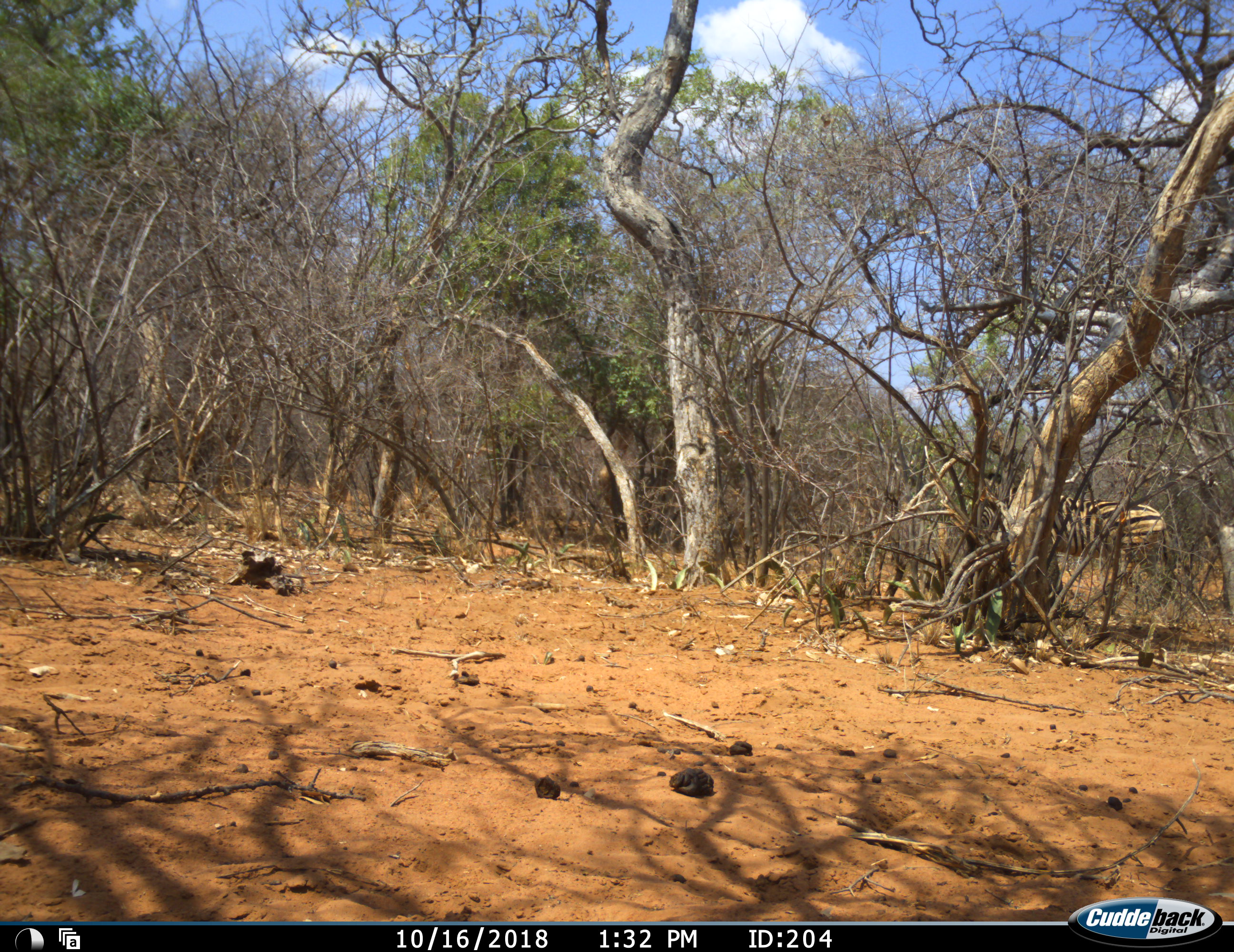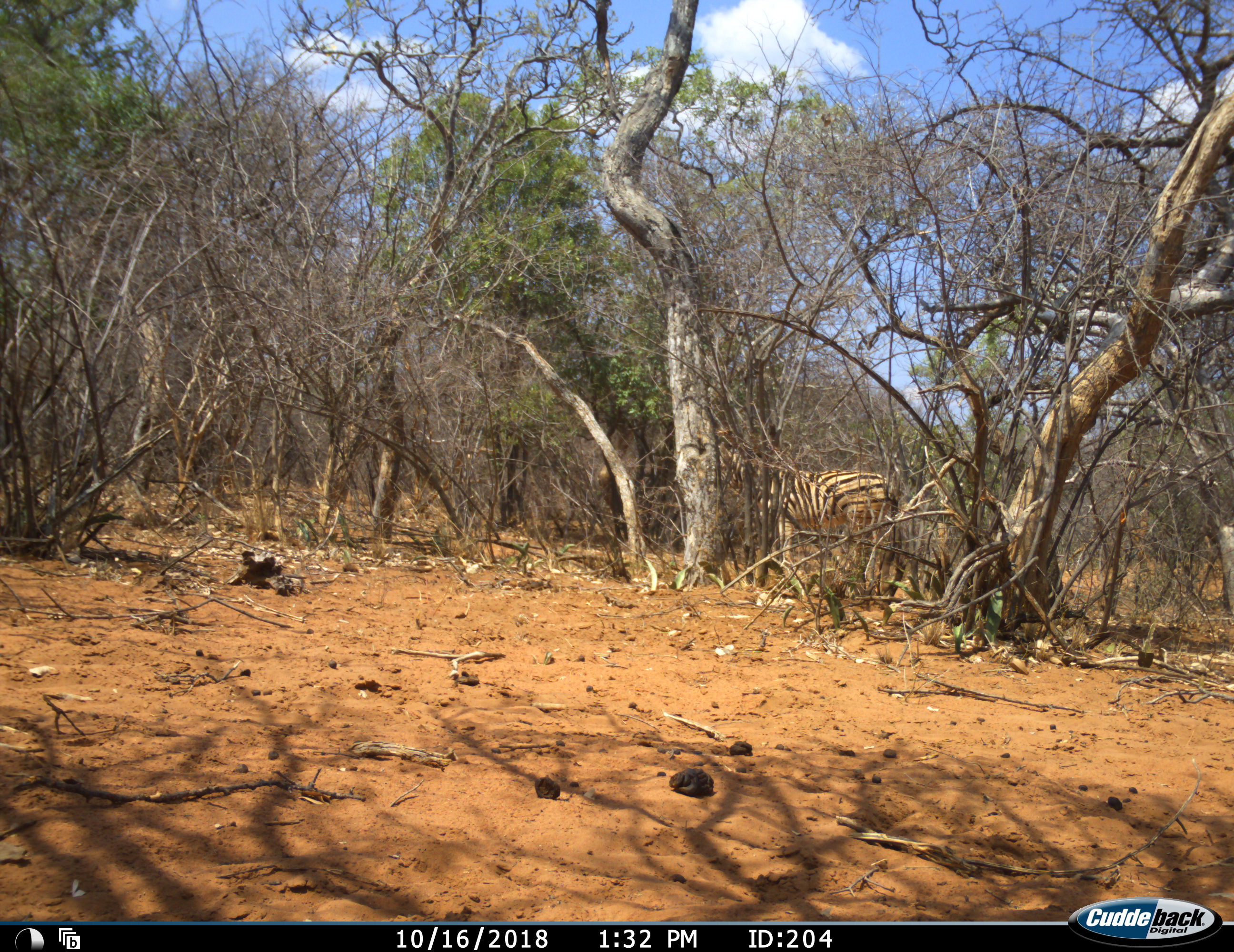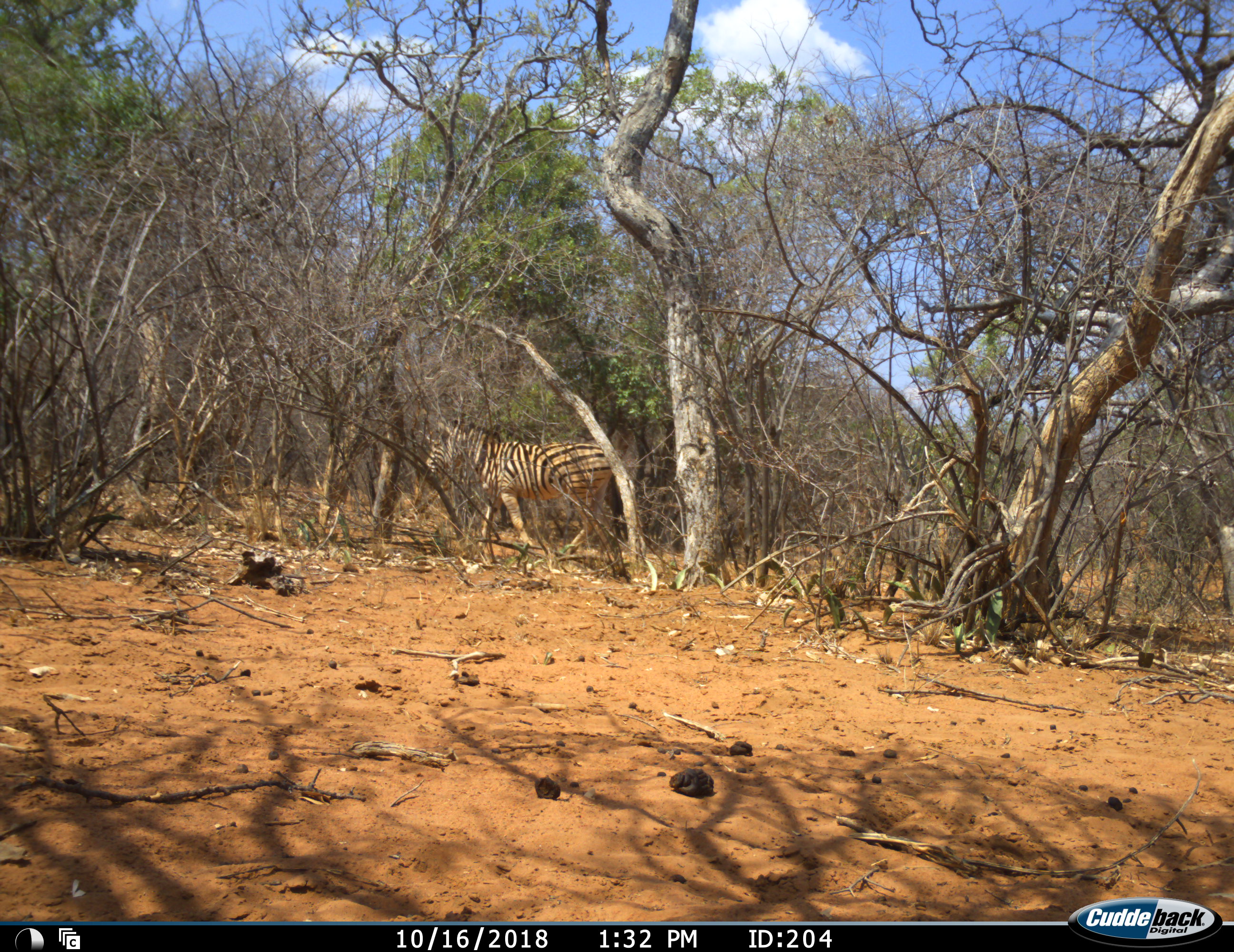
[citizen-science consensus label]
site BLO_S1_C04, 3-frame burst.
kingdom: Animalia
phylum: Chordata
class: Mammalia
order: Perissodactyla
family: Equidae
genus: Equus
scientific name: Equus quagga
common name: plains zebra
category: zebraplains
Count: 1.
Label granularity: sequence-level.